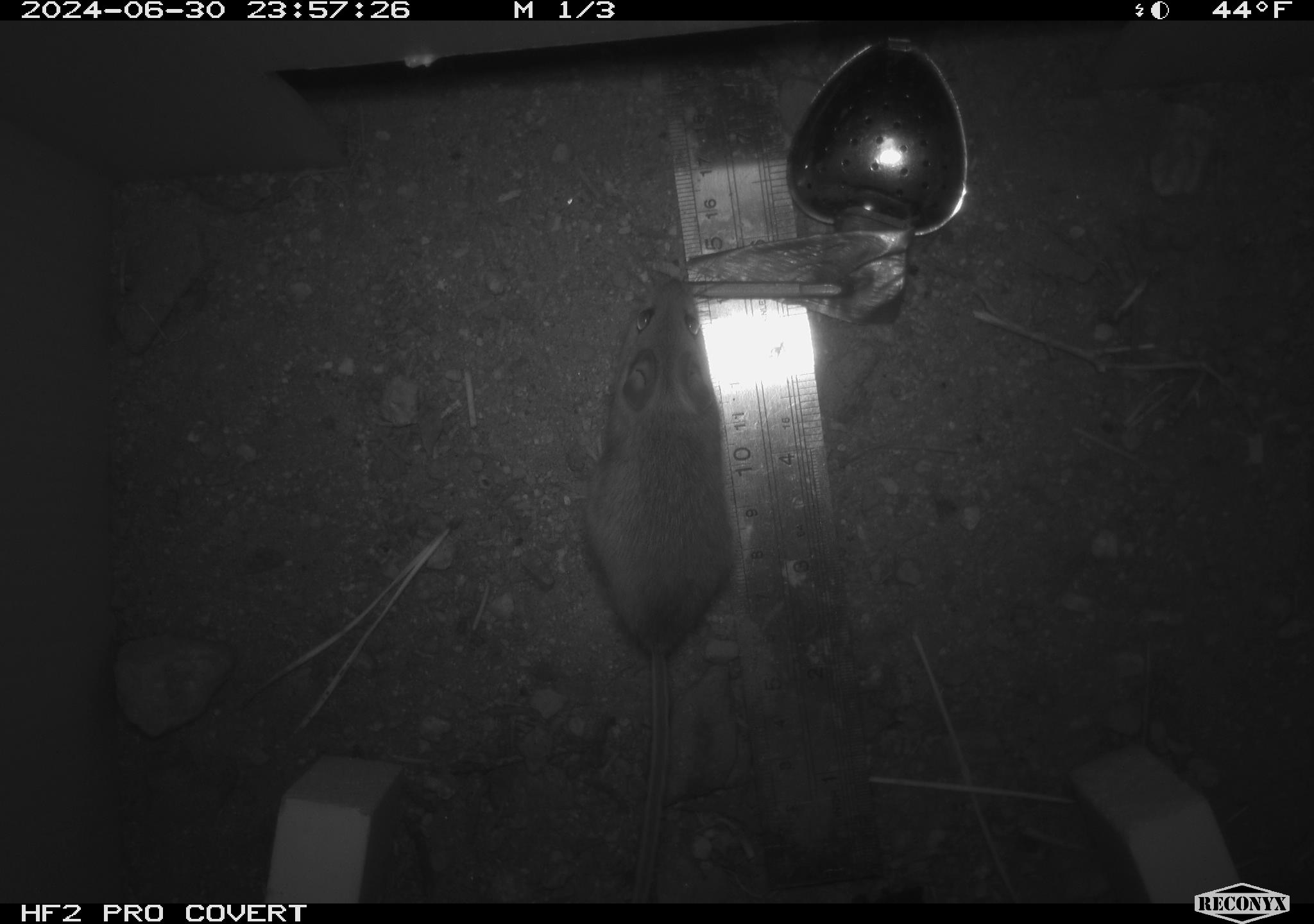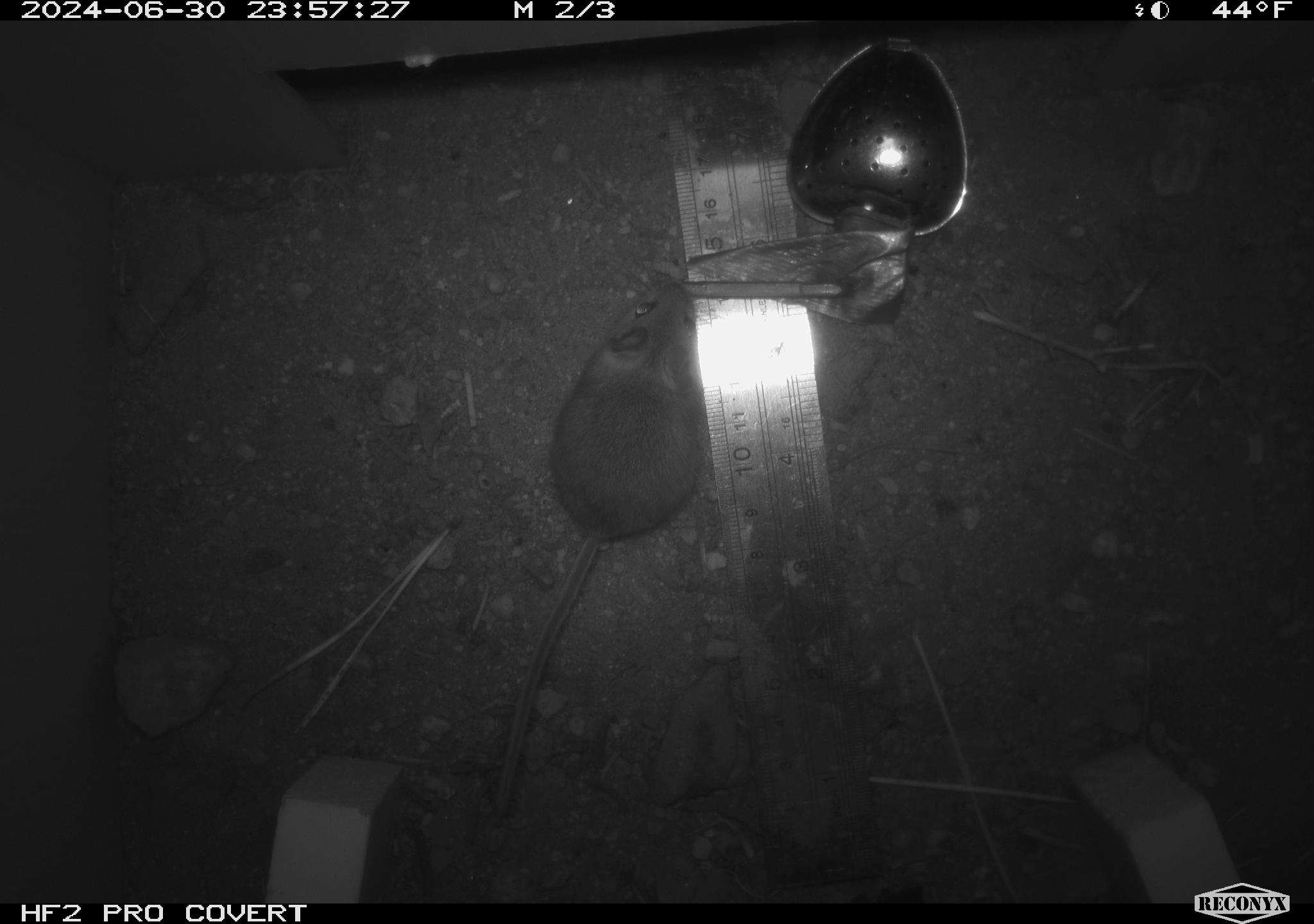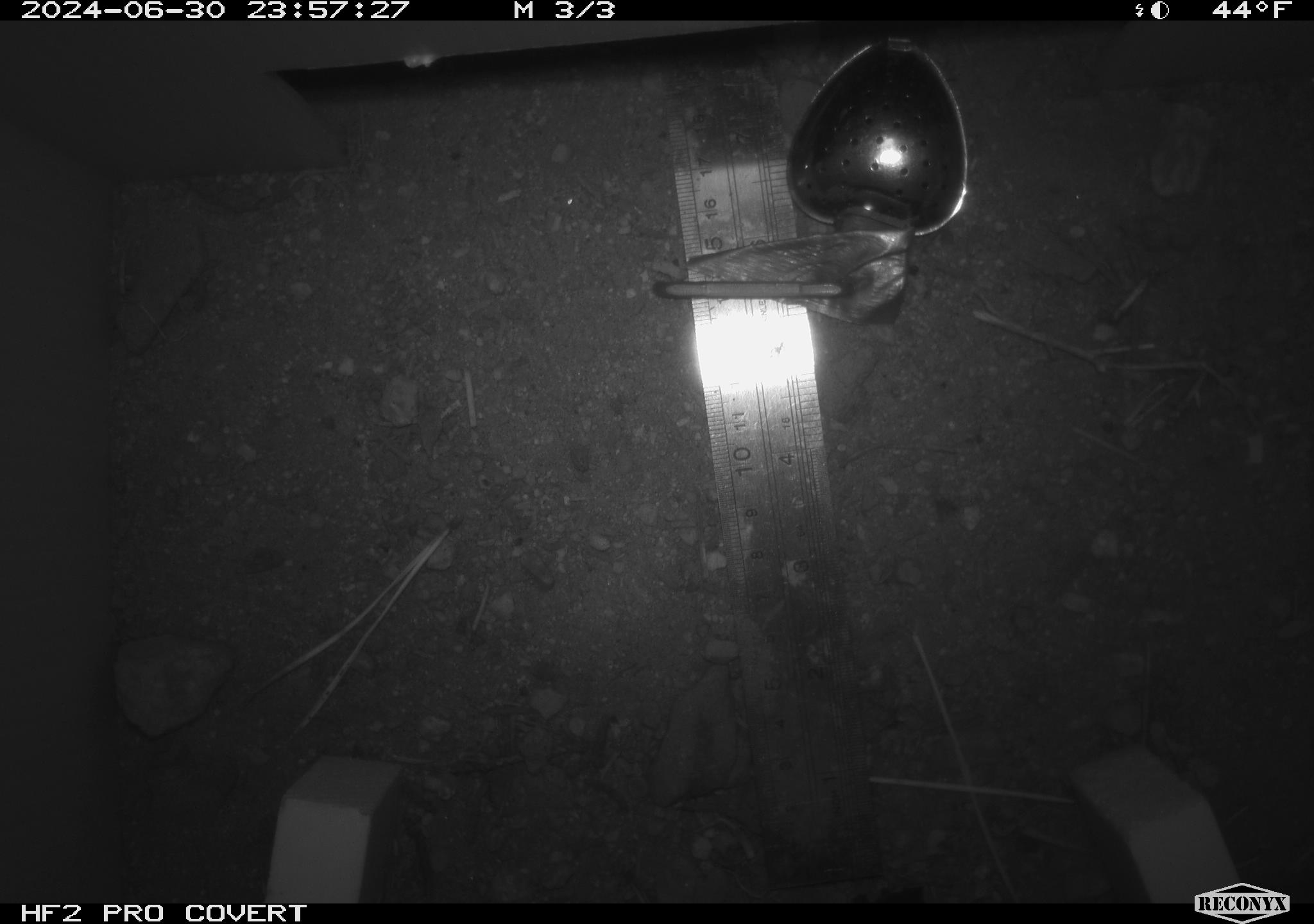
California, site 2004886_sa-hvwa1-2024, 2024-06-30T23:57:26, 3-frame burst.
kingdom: Animalia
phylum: Chordata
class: Mammalia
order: Rodentia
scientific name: Rodentia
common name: mouse species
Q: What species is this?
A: Mouse species (Rodentia).